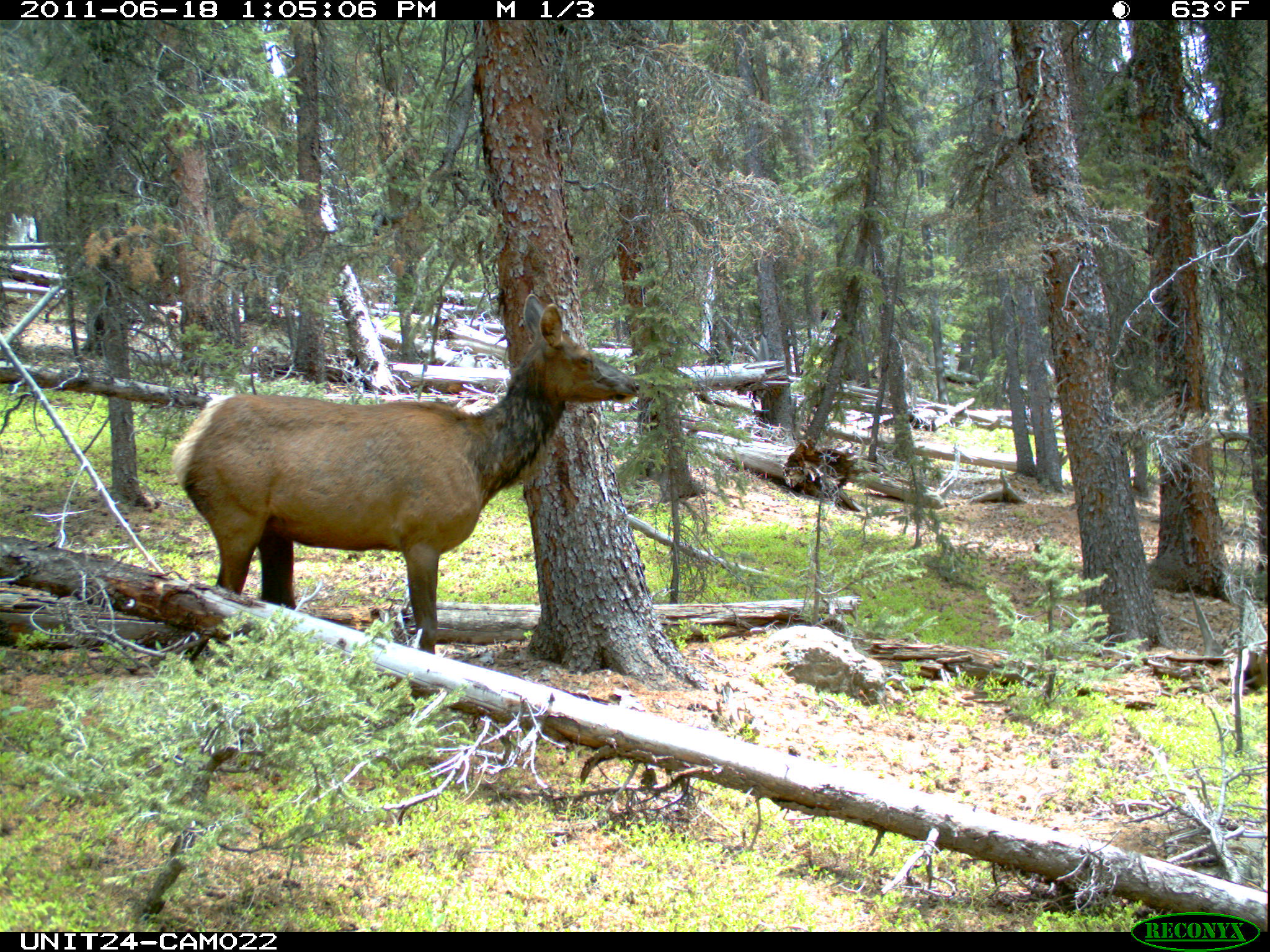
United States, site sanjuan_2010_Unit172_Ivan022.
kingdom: Animalia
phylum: Chordata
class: Mammalia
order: Artiodactyla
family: Cervidae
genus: Cervus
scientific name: Cervus elaphus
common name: red deer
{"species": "Cervus elaphus (red deer)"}